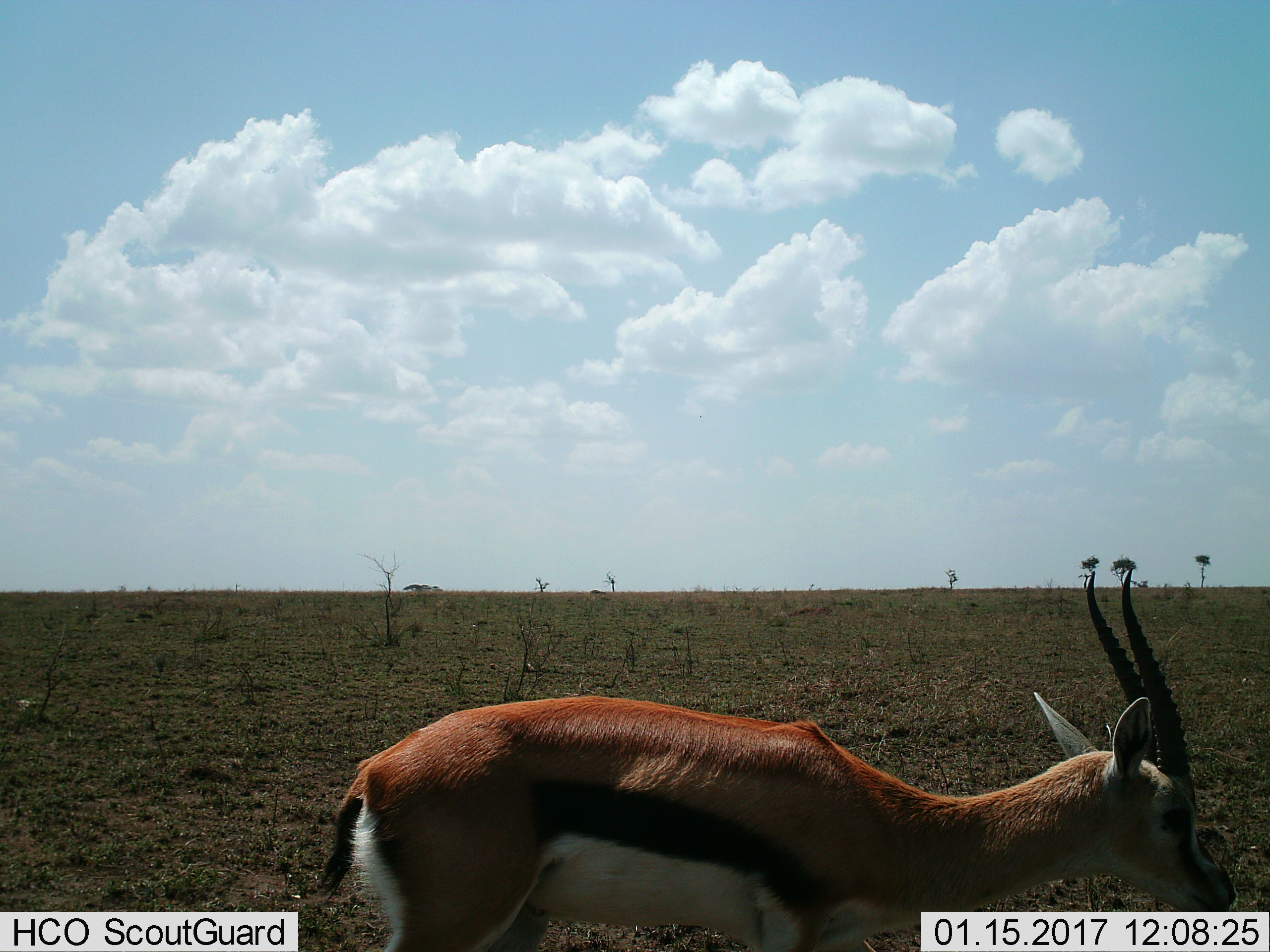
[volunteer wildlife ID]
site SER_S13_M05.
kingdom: Animalia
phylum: Chordata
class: Mammalia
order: Artiodactyla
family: Bovidae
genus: Eudorcas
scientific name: Eudorcas thomsonii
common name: thomson's gazelle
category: gazellethomsons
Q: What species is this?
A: Gazellethomsons (thomson's gazelle) (Eudorcas thomsonii).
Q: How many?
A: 1.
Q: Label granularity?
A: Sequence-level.